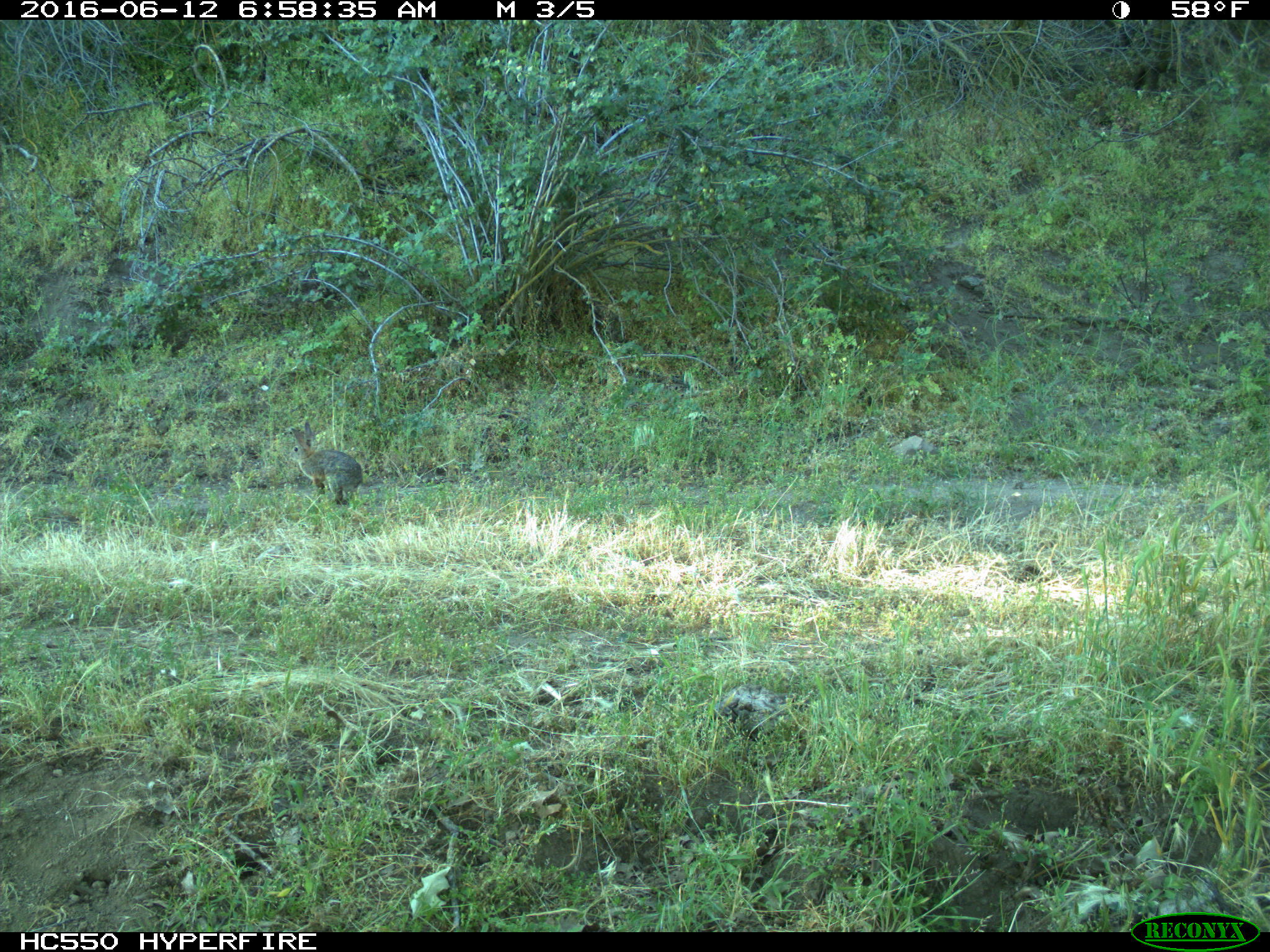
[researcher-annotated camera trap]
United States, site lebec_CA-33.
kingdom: Animalia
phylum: Chordata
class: Mammalia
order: Lagomorpha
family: Leporidae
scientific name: Leporidae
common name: rabbits and hares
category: unidentified rabbit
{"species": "unidentified rabbit (rabbits and hares) (Leporidae)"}